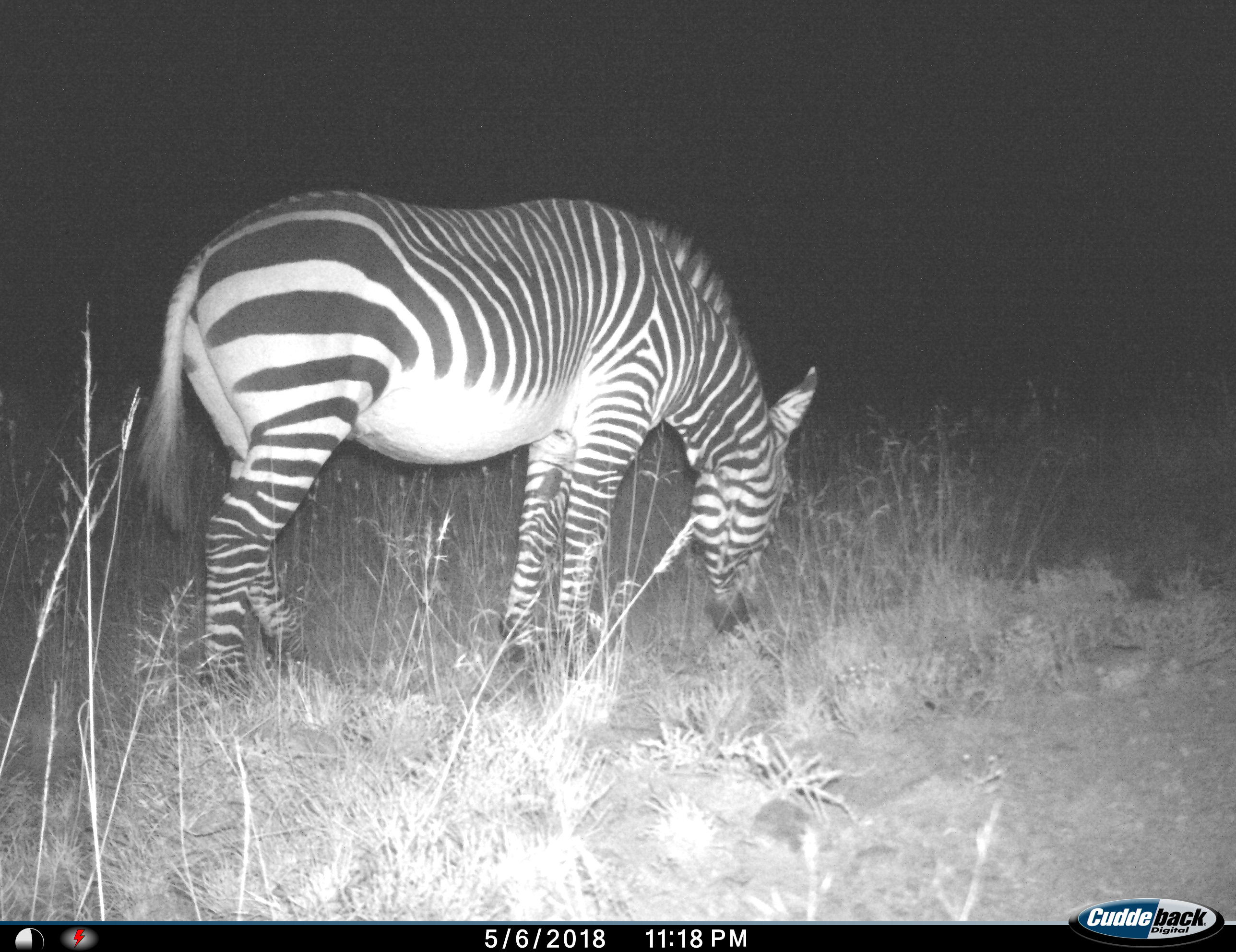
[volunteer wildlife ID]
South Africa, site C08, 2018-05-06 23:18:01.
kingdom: Animalia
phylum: Chordata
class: Mammalia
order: Perissodactyla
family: Equidae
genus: Equus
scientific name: Equus zebra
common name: mountain zebra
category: zebramountain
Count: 1.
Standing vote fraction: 14%.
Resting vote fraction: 0%.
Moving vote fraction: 14%.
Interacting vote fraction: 0%.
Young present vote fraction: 0%.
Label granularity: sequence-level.